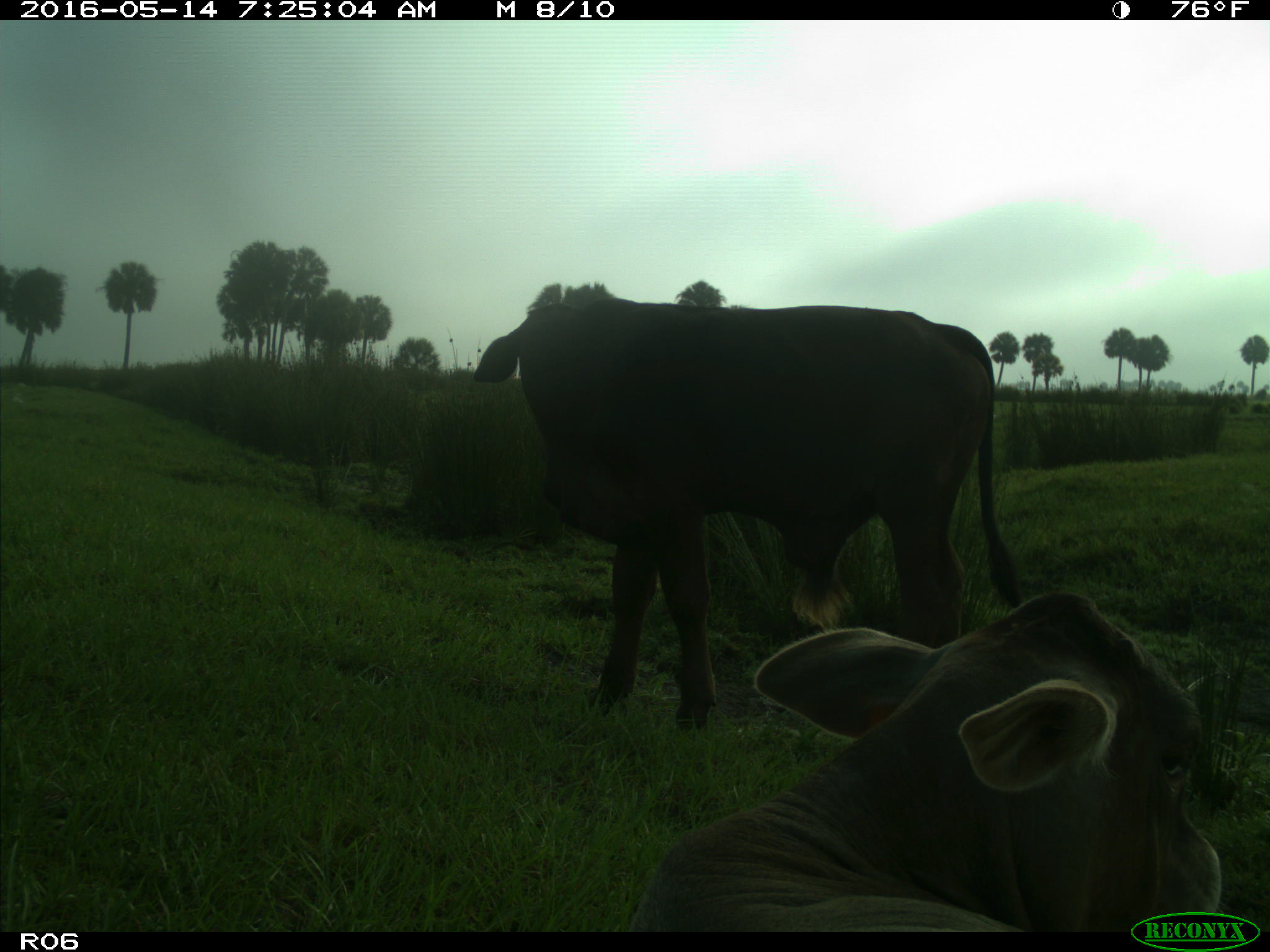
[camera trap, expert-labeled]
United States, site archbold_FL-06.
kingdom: Animalia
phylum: Chordata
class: Mammalia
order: Artiodactyla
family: Bovidae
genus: Bos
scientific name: Bos taurus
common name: domestic cow